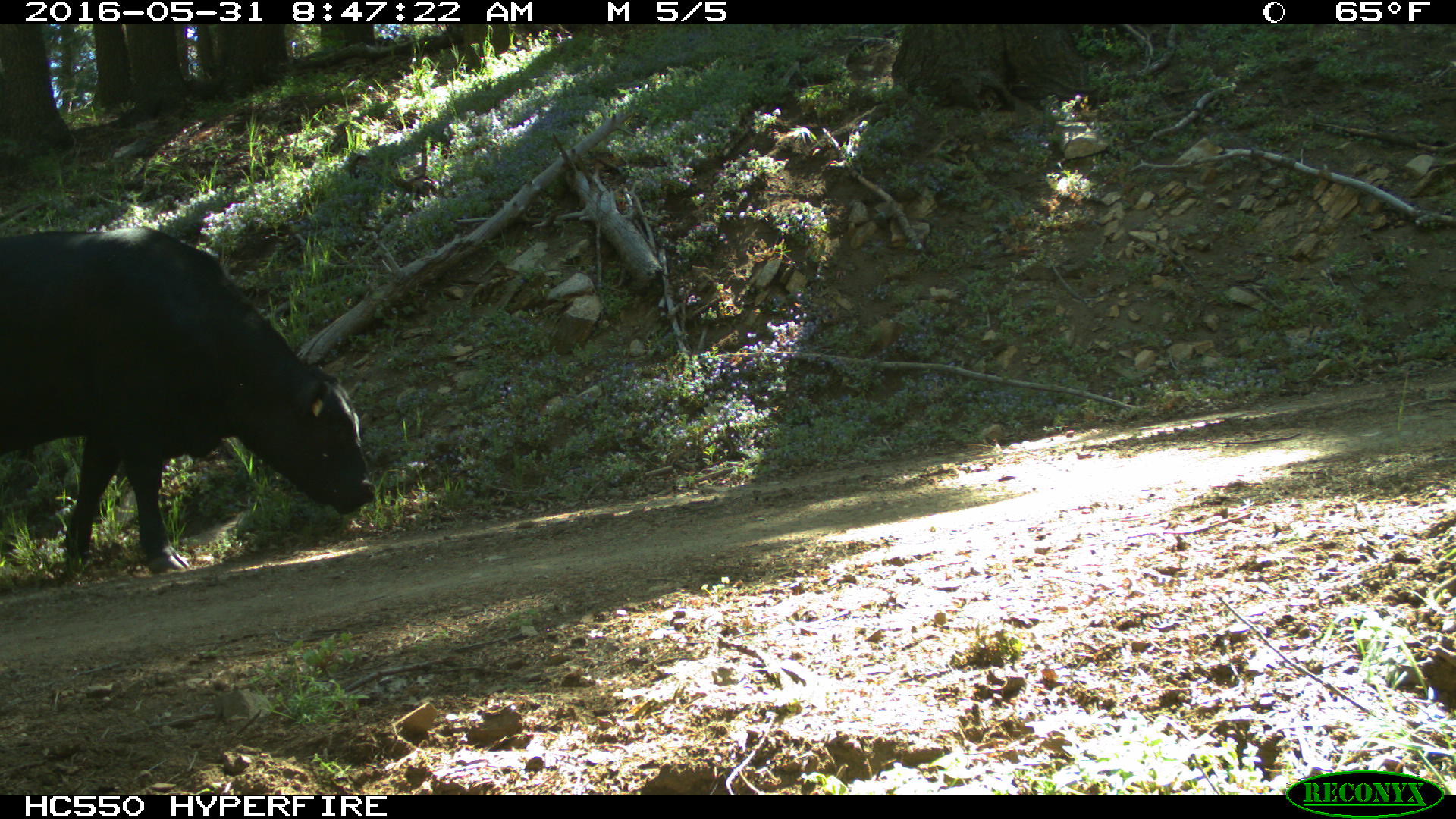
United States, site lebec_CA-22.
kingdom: Animalia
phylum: Chordata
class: Mammalia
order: Artiodactyla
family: Bovidae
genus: Bos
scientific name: Bos taurus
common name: domestic cow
Bos taurus (domestic cow).